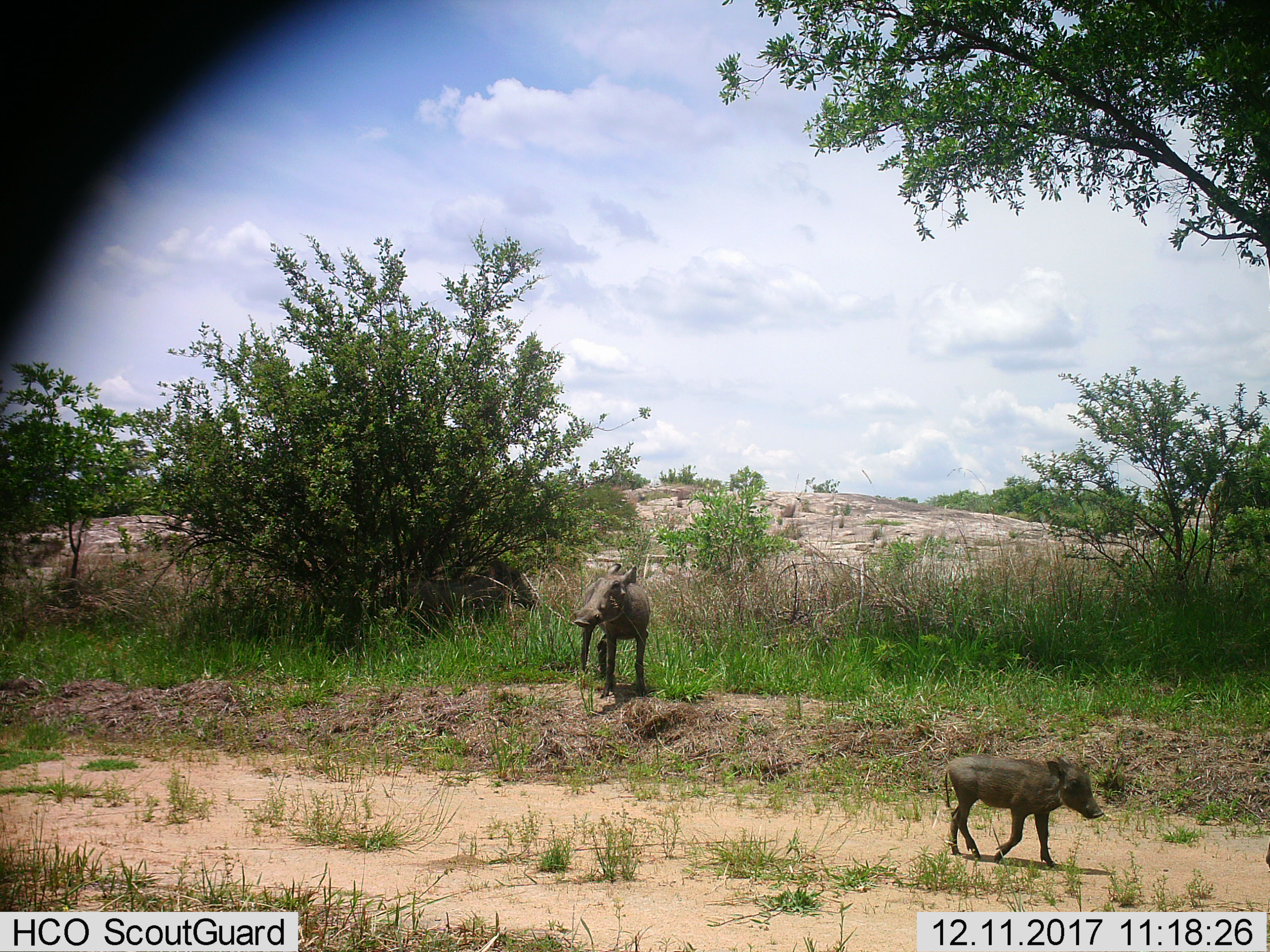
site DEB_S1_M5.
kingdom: Animalia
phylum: Chordata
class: Mammalia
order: Artiodactyla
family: Suidae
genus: Phacochoerus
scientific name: Phacochoerus africanus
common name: warthog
Warthog (Phacochoerus africanus), count 2. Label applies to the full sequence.